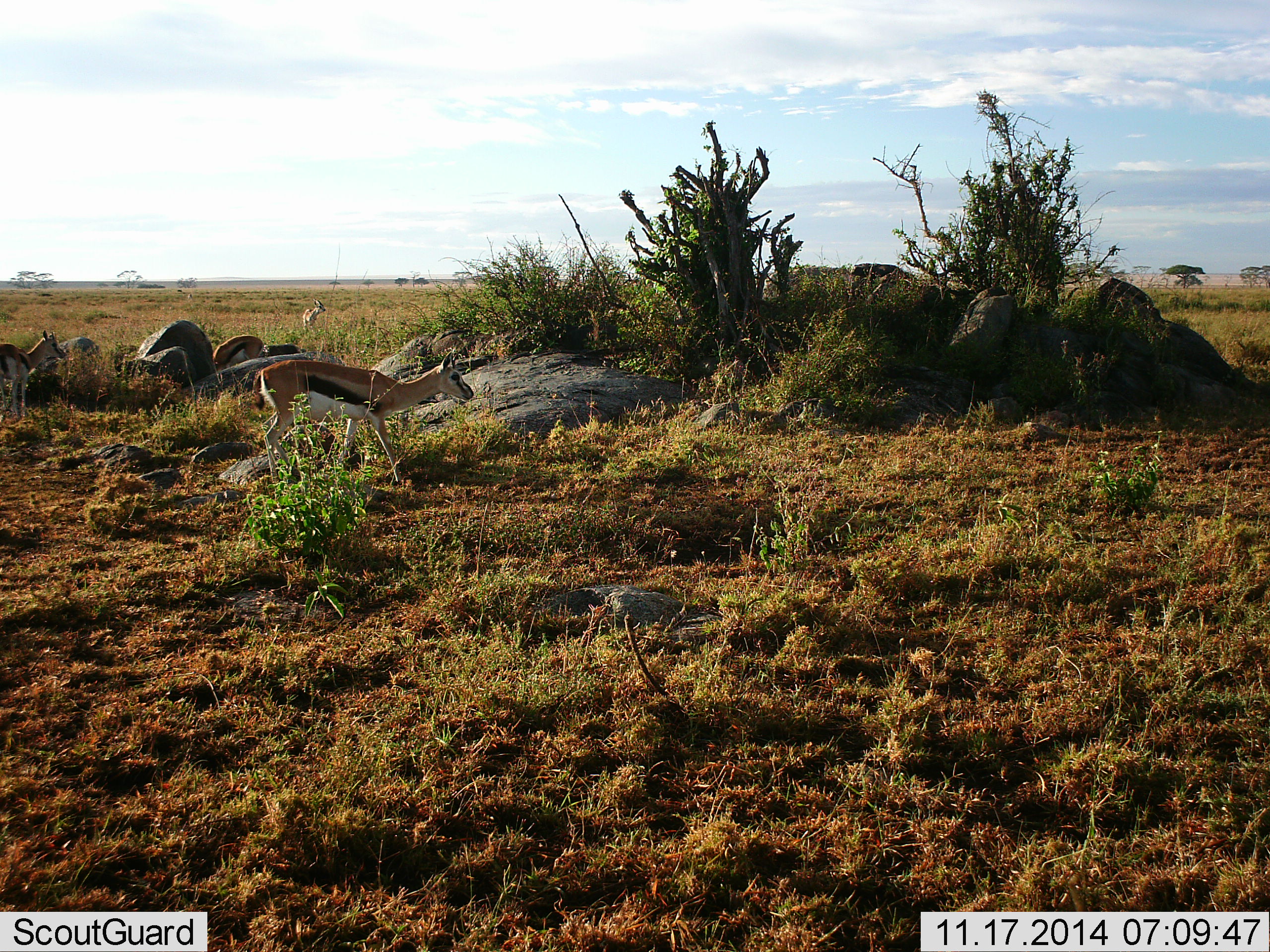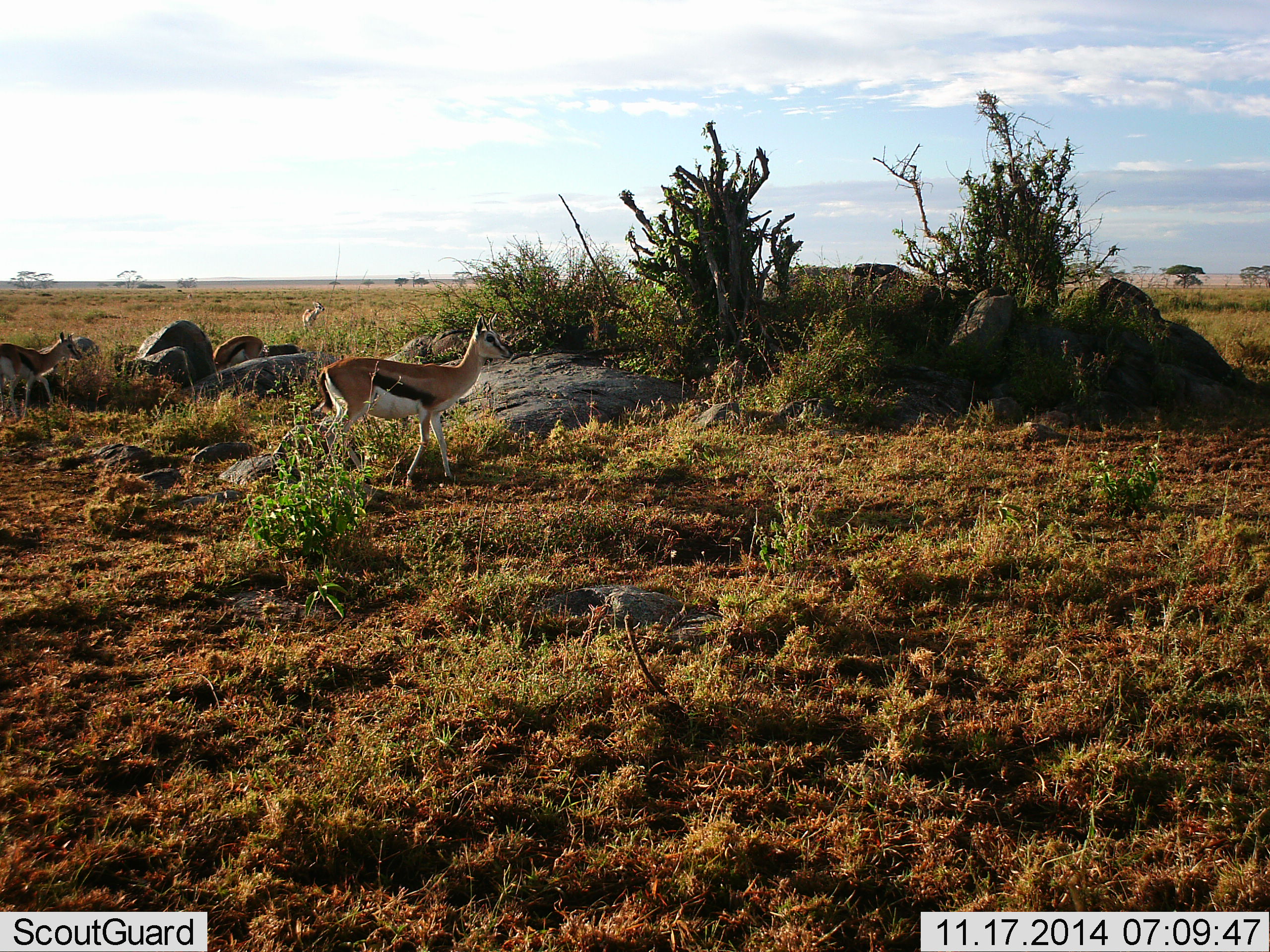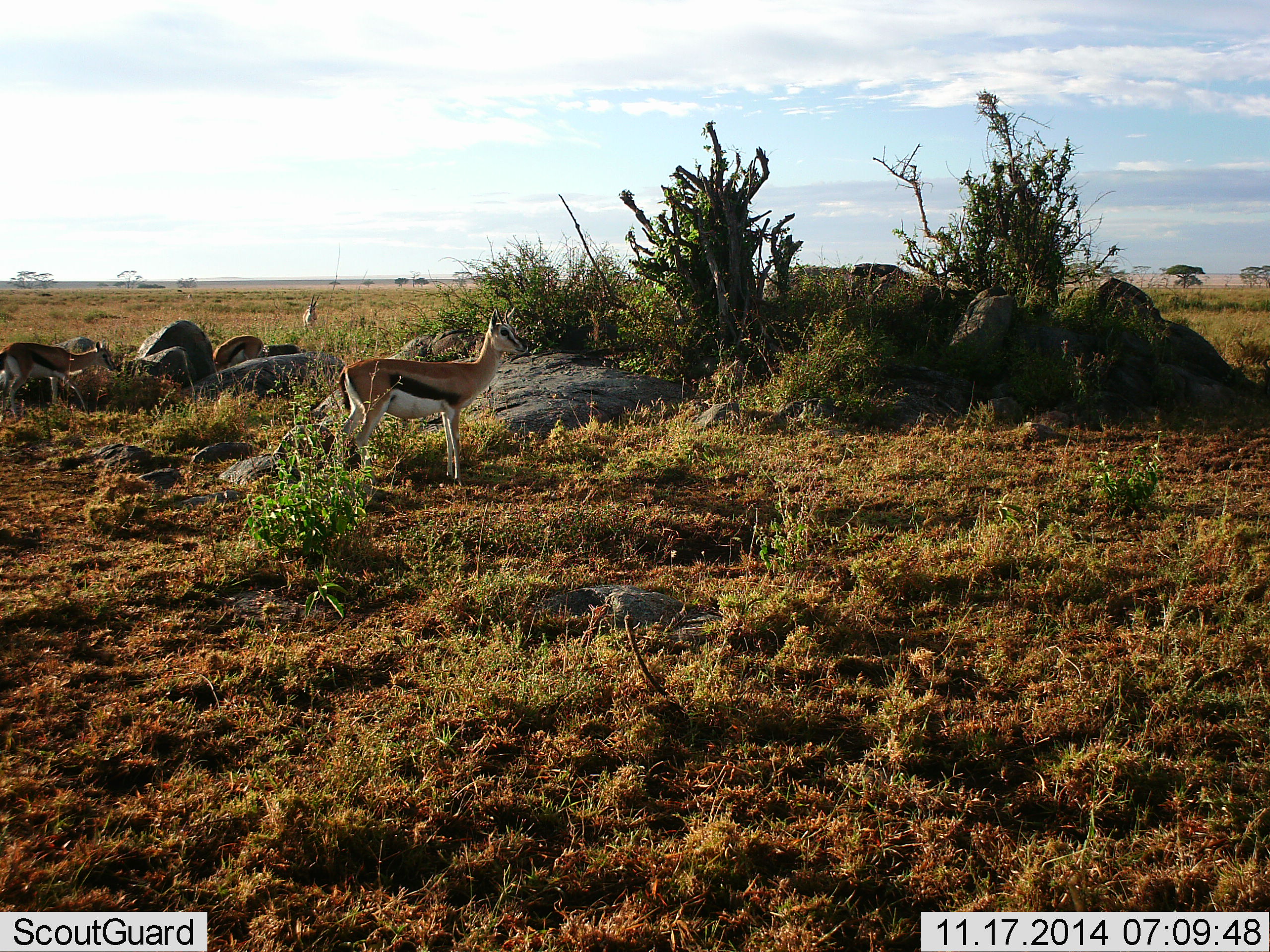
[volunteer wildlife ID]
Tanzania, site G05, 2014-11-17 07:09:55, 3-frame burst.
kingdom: Animalia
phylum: Chordata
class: Mammalia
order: Artiodactyla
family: Bovidae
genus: Eudorcas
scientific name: Eudorcas thomsonii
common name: thomson's gazelle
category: gazellethomsons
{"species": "gazellethomsons (thomson's gazelle) (Eudorcas thomsonii)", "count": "3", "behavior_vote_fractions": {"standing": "50%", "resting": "0%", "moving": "70%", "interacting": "0%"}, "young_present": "0%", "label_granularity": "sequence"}